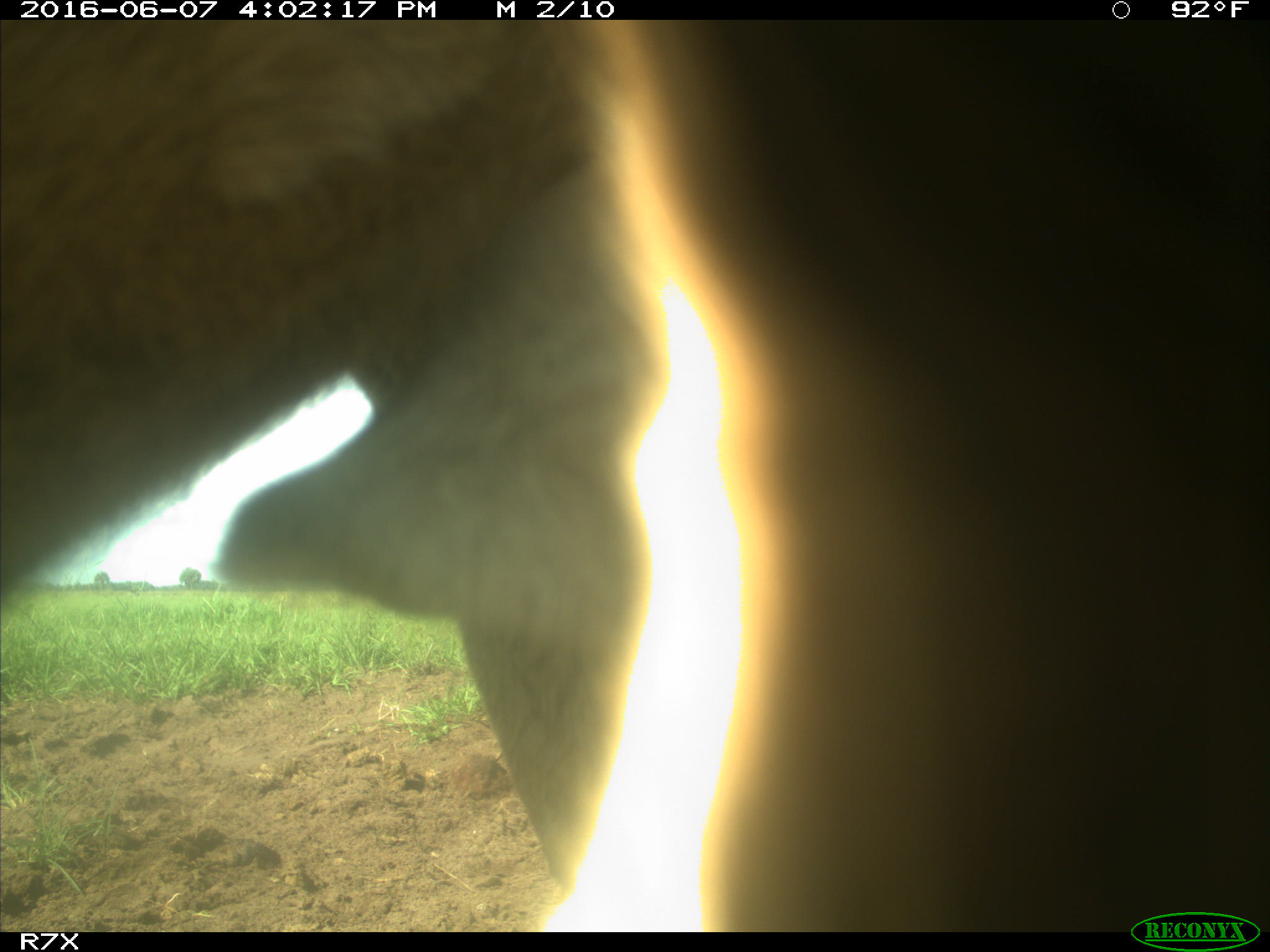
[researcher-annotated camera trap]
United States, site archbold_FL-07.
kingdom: Animalia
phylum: Chordata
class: Mammalia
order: Artiodactyla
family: Bovidae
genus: Bos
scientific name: Bos taurus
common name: domestic cow